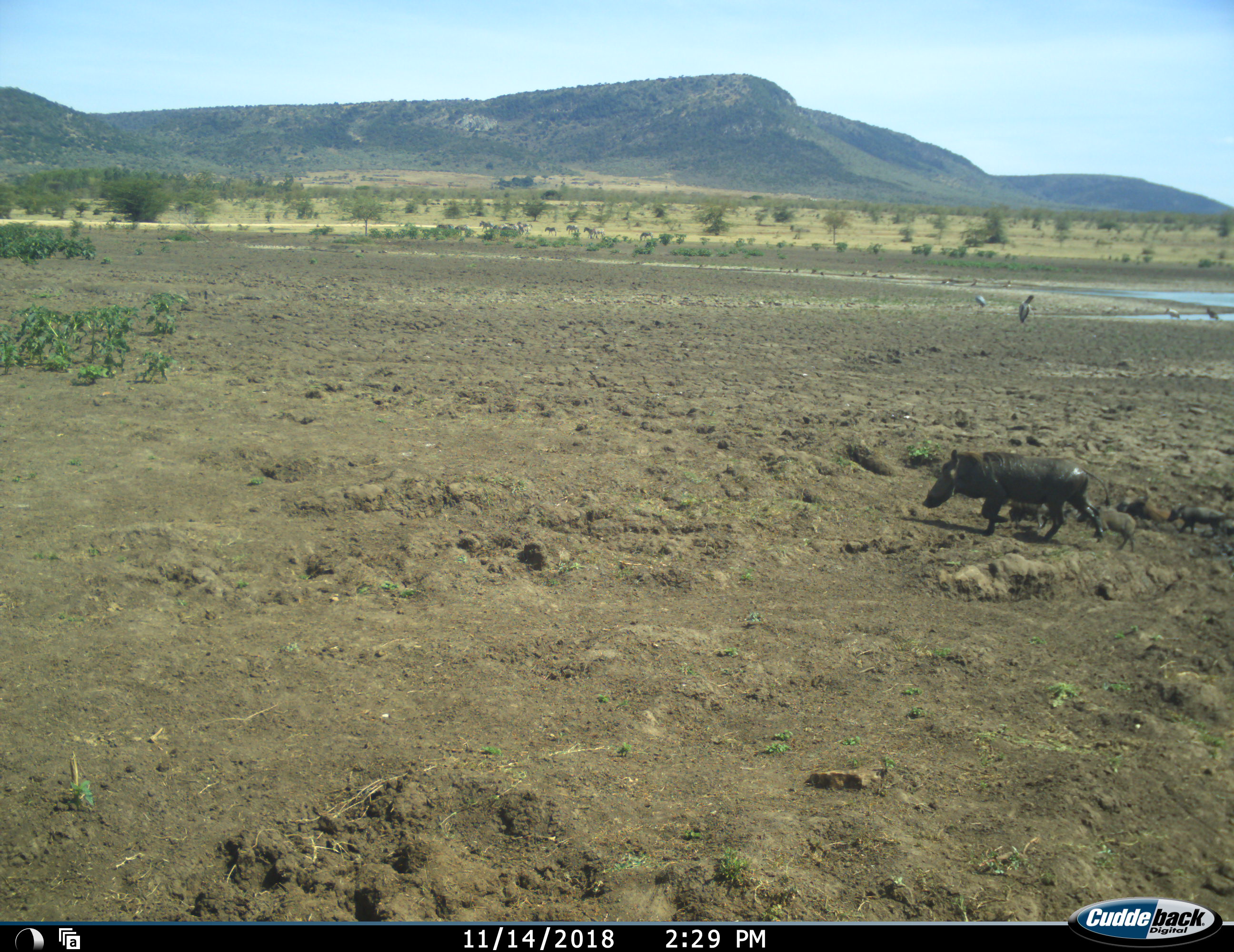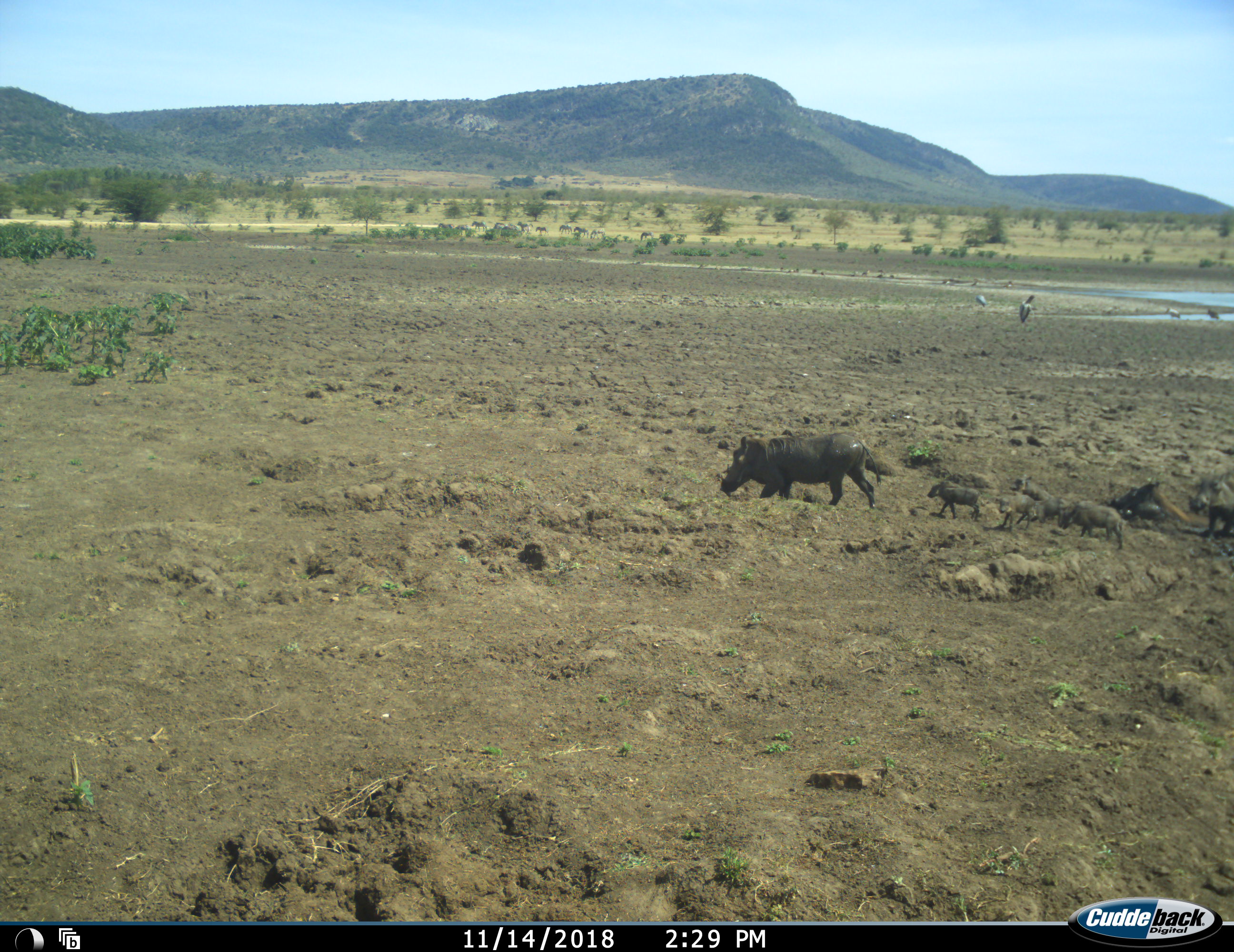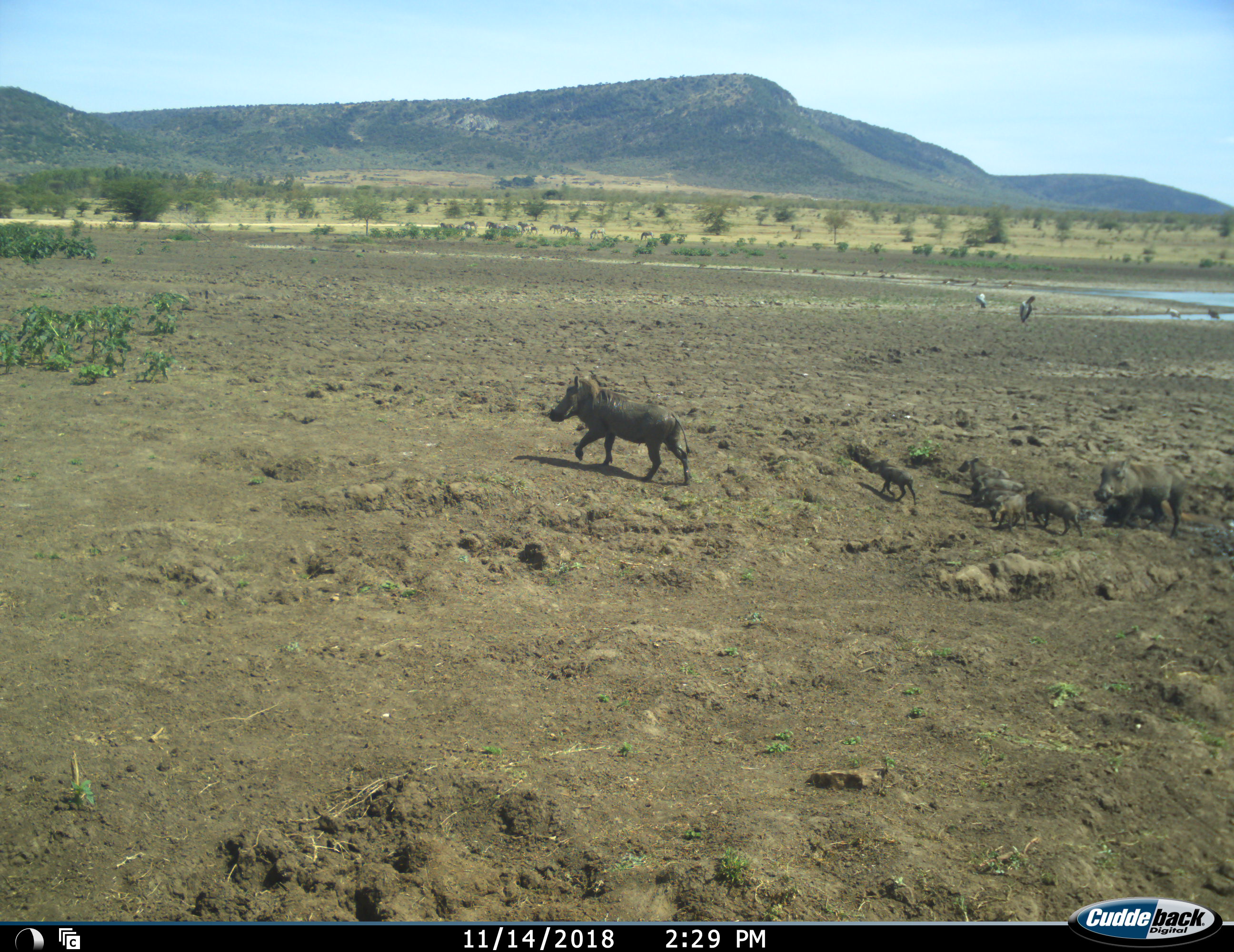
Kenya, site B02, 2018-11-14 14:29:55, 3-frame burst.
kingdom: Animalia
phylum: Chordata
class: Mammalia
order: Artiodactyla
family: Suidae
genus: Phacochoerus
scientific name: Phacochoerus africanus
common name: warthog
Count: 8.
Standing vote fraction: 10%.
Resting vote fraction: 10%.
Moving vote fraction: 100%.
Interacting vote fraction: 0%.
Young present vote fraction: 90%.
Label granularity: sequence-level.